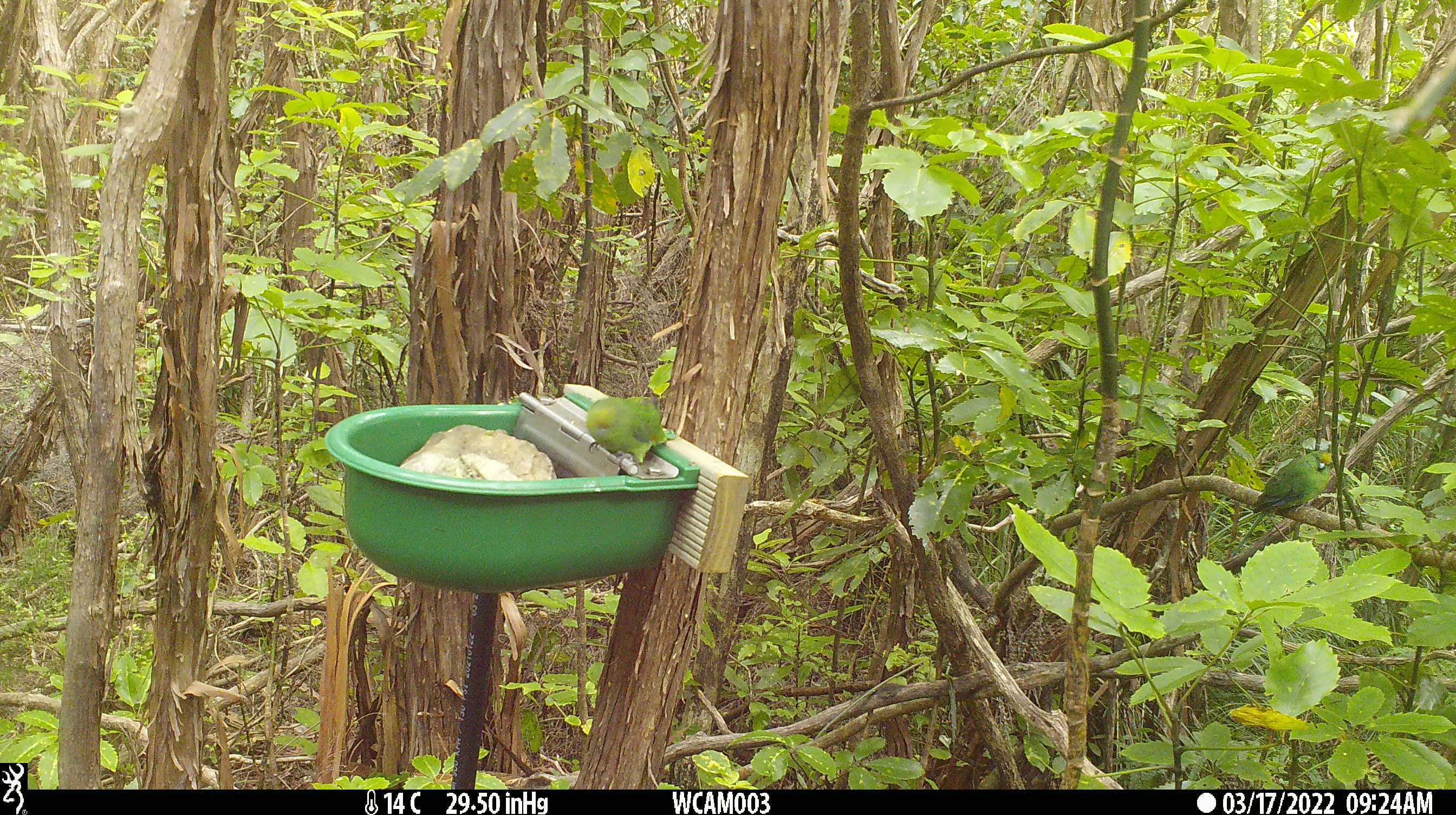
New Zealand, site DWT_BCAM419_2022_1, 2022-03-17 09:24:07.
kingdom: Animalia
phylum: Chordata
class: Aves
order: Psittaciformes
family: Psittaculidae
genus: Cyanoramphus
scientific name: Cyanoramphus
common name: parakeet